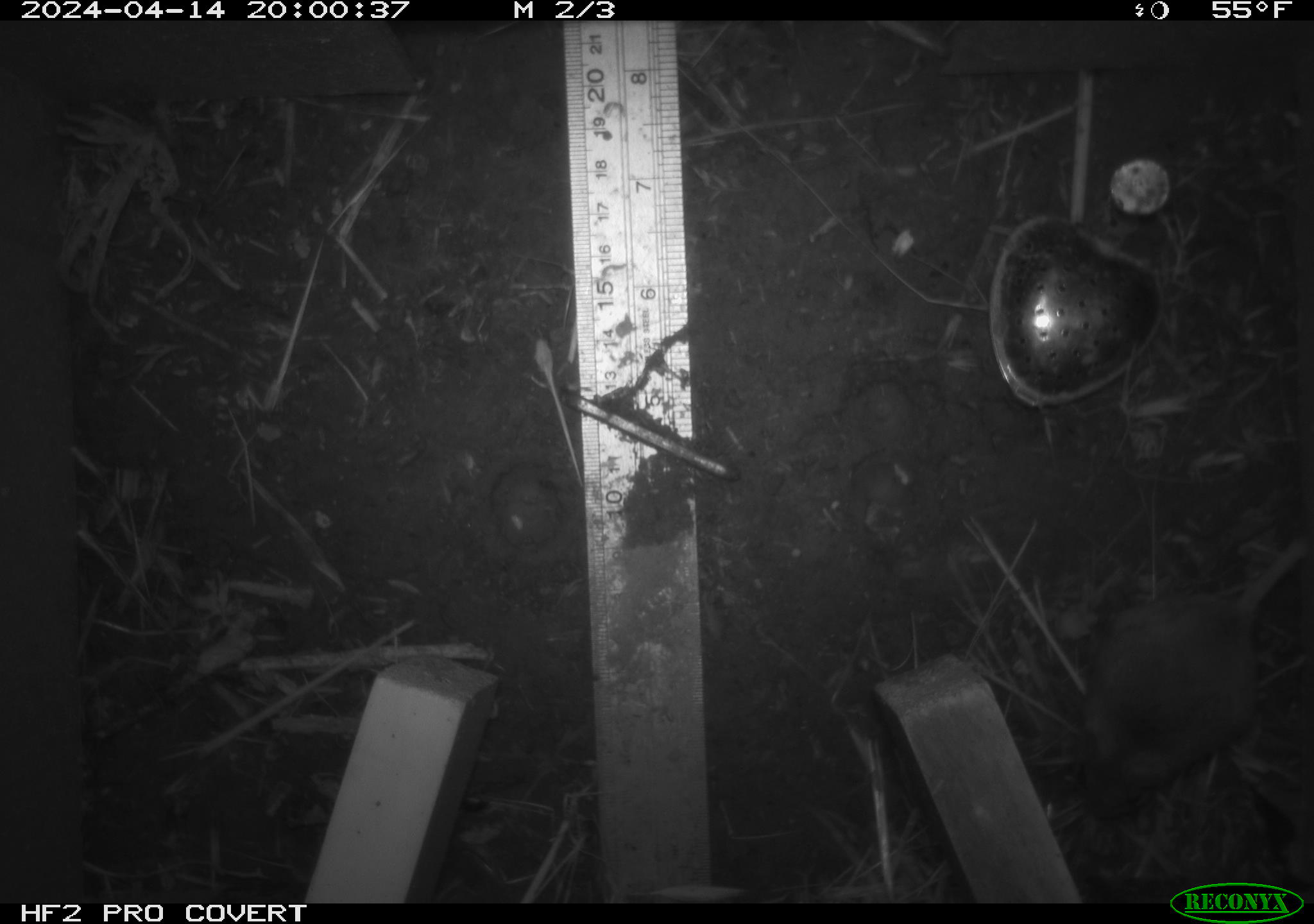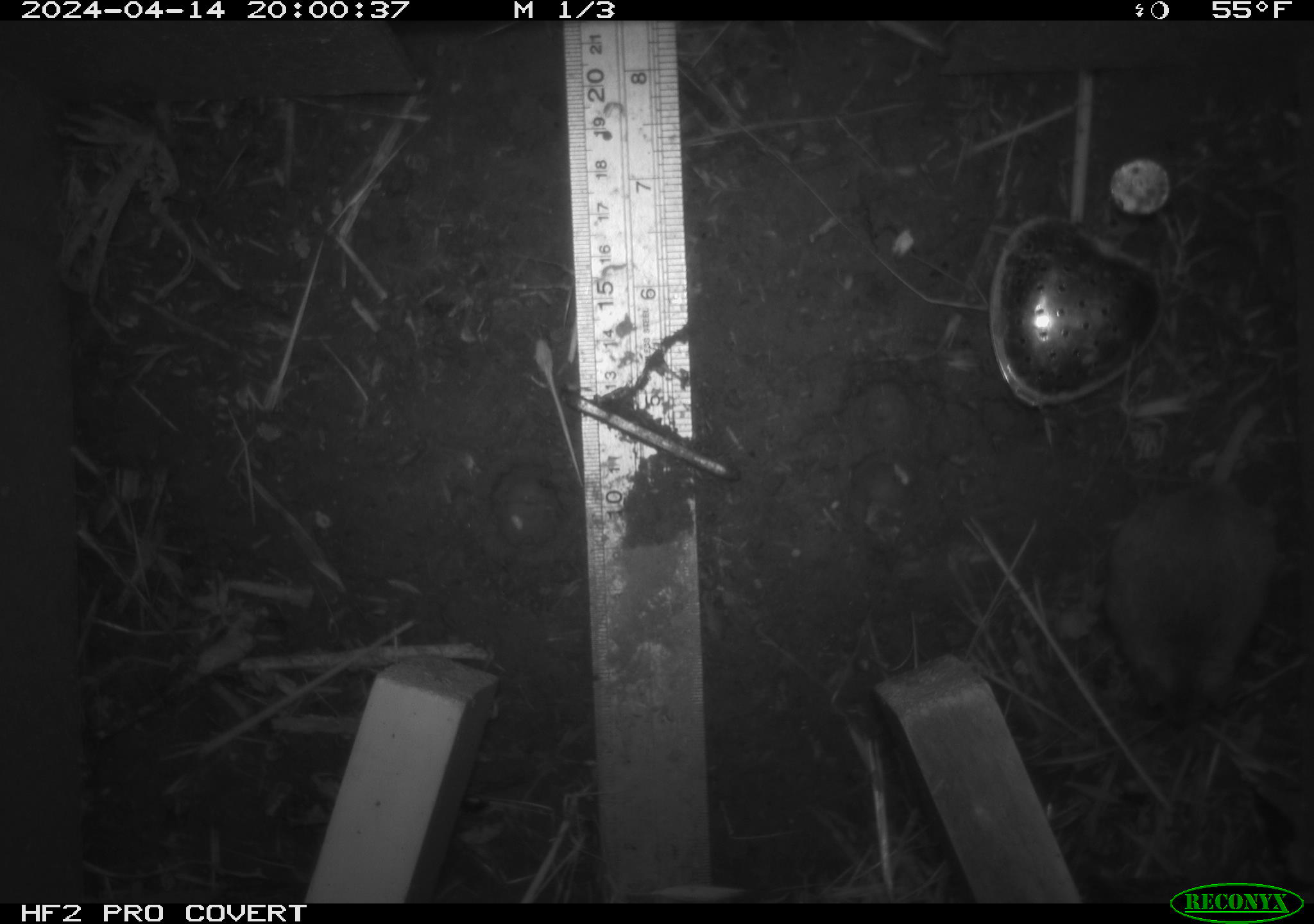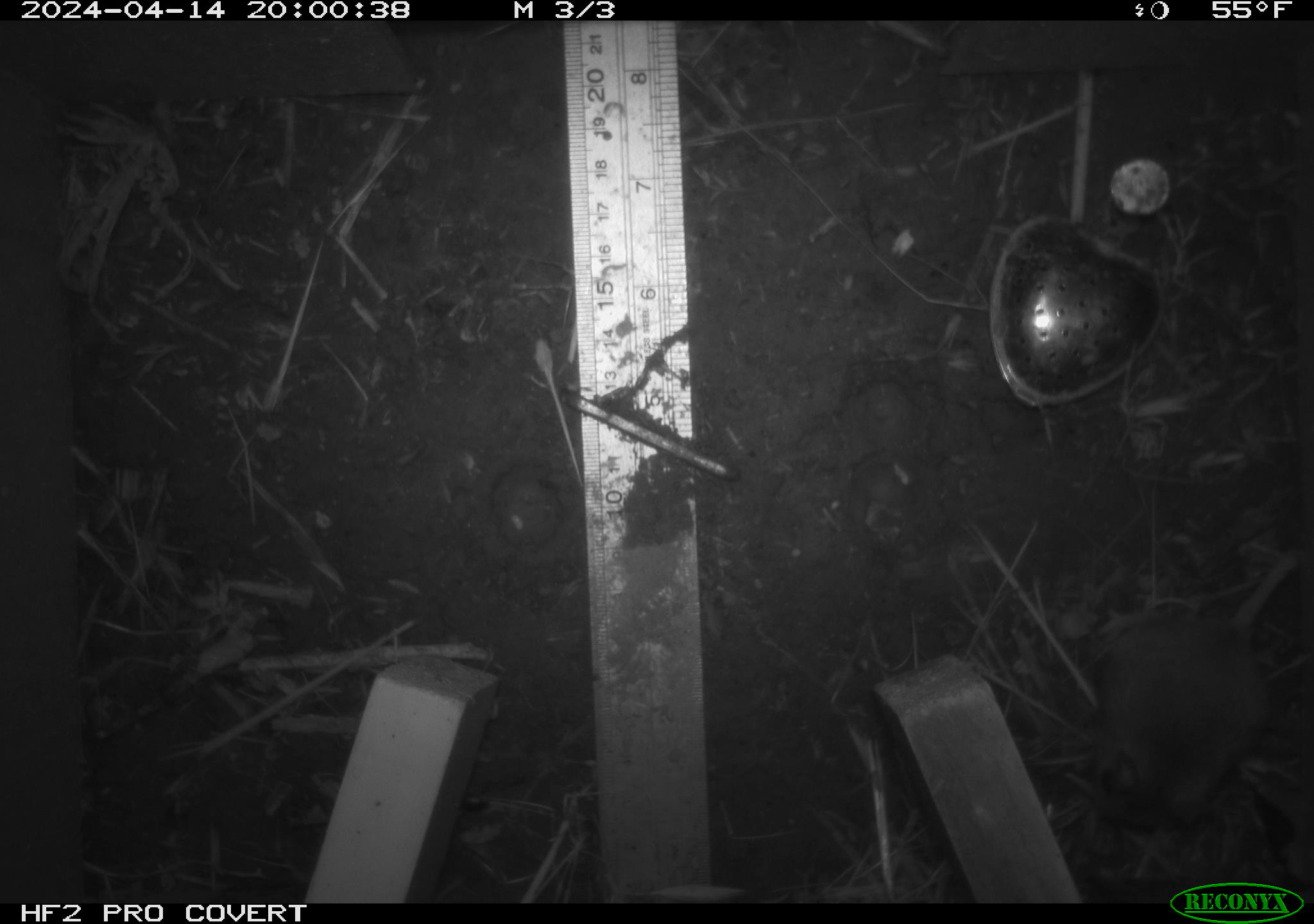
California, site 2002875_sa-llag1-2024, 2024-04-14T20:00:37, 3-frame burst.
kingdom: Animalia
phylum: Chordata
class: Mammalia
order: Rodentia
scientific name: Rodentia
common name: mouse species